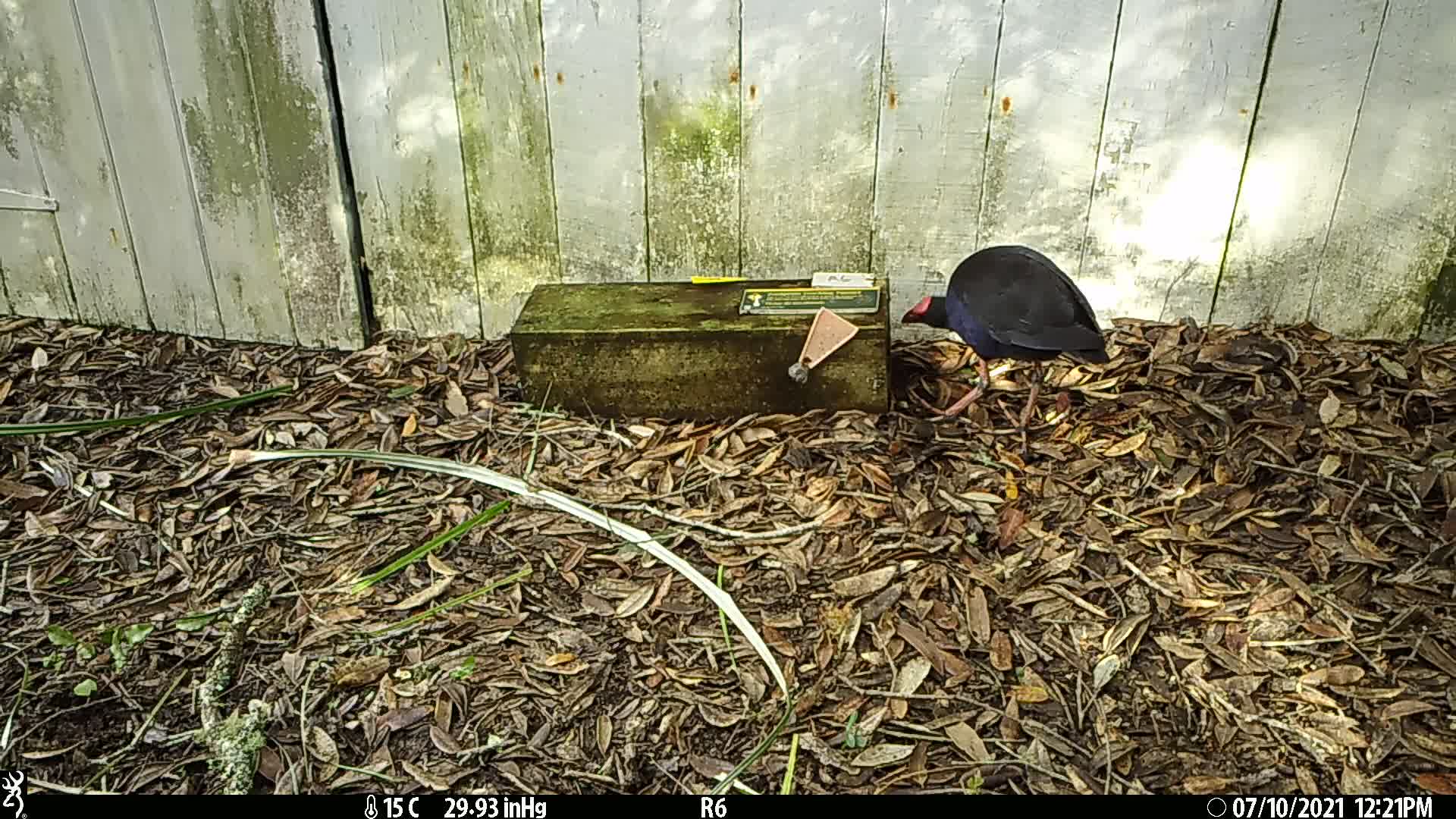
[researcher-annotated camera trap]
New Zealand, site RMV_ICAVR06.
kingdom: Animalia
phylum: Chordata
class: Aves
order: Gruiformes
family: Rallidae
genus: Porphyrio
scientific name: Porphyrio melanotus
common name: australasian swamphen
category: pukeko